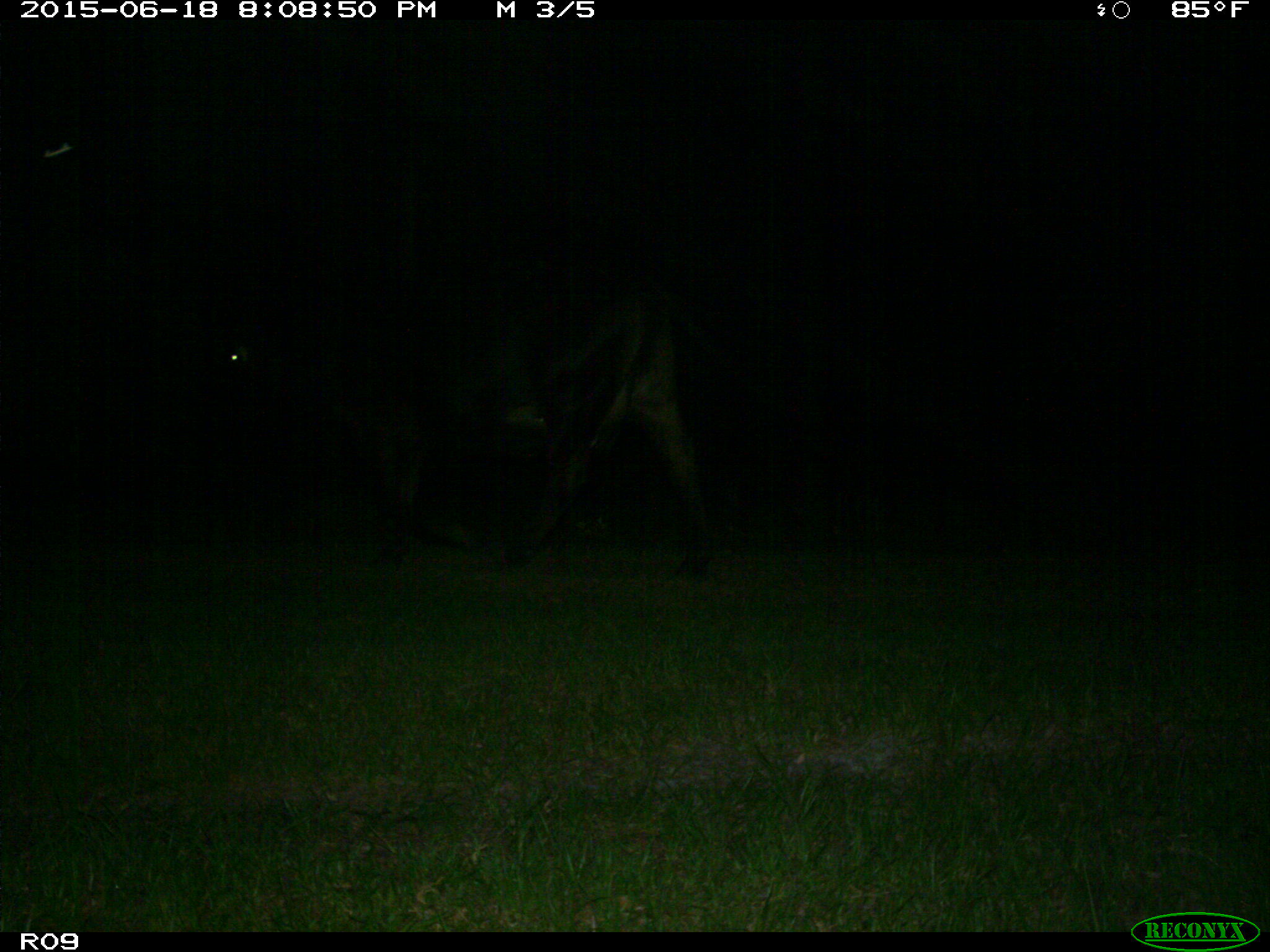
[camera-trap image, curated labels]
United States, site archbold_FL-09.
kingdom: Animalia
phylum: Chordata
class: Mammalia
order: Artiodactyla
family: Bovidae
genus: Bos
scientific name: Bos taurus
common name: domestic cow